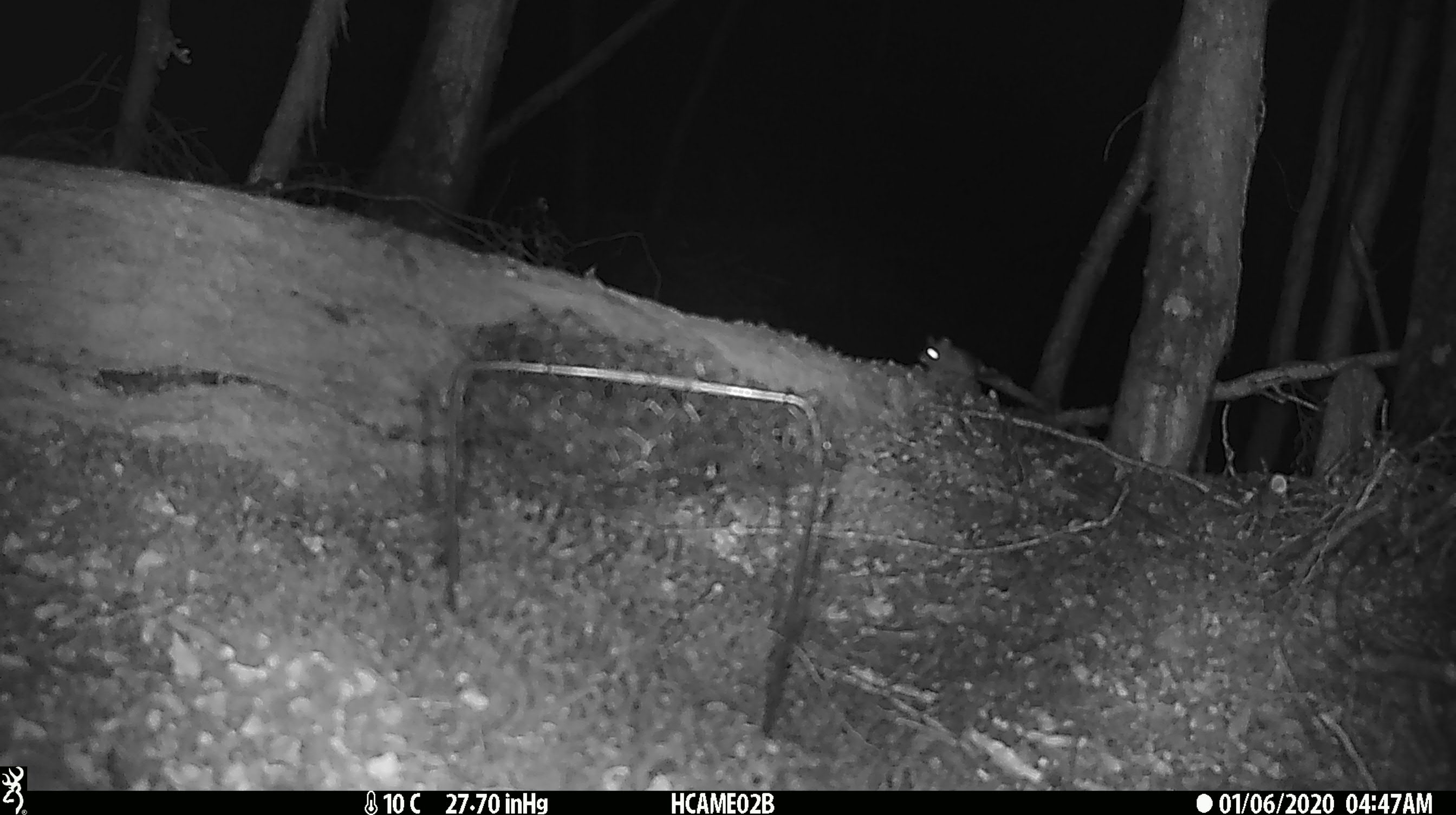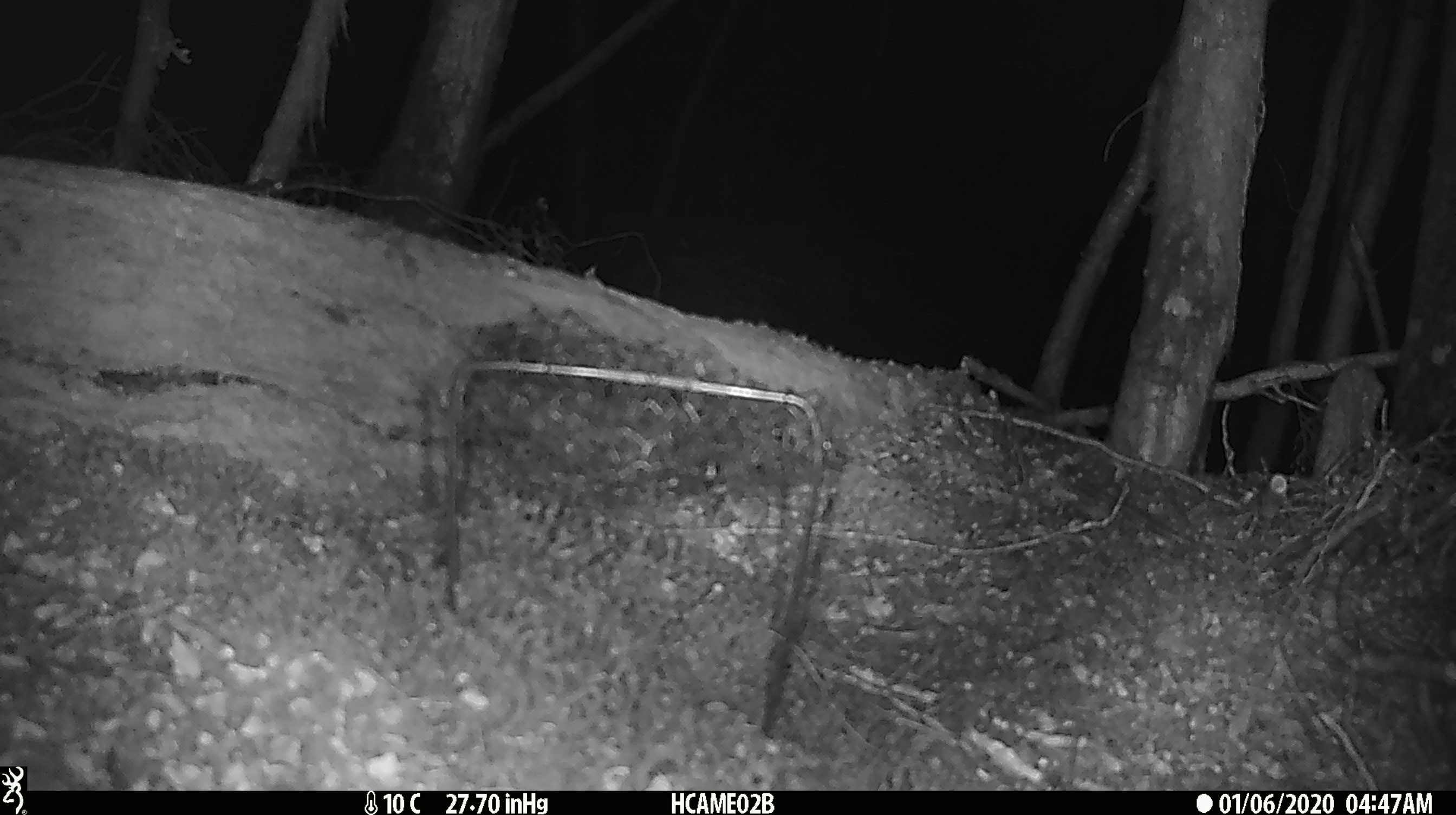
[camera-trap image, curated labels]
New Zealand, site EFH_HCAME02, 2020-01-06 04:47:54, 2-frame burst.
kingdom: Animalia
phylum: Chordata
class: Mammalia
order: Rodentia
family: Muridae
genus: Mus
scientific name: Mus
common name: mouse